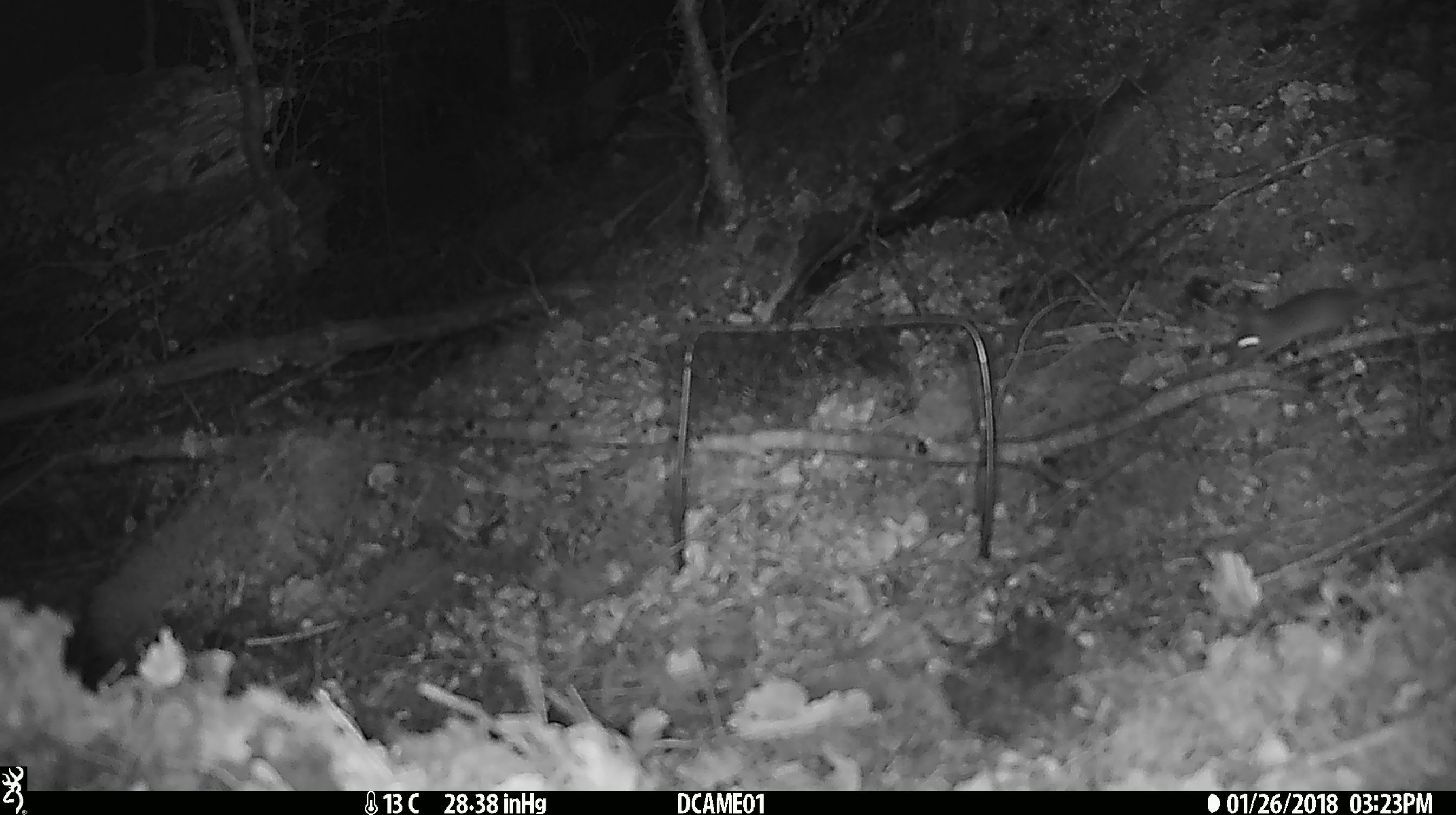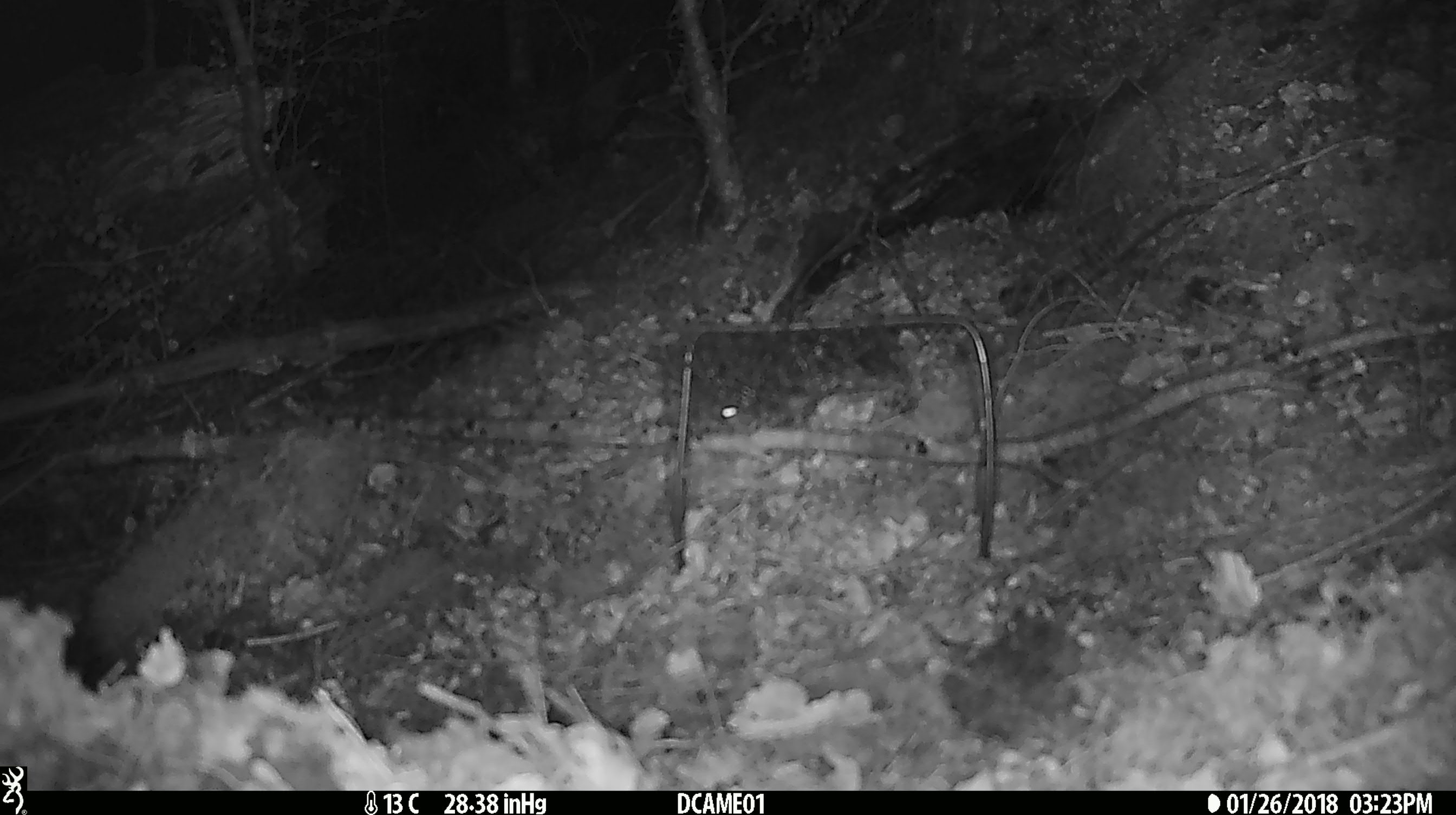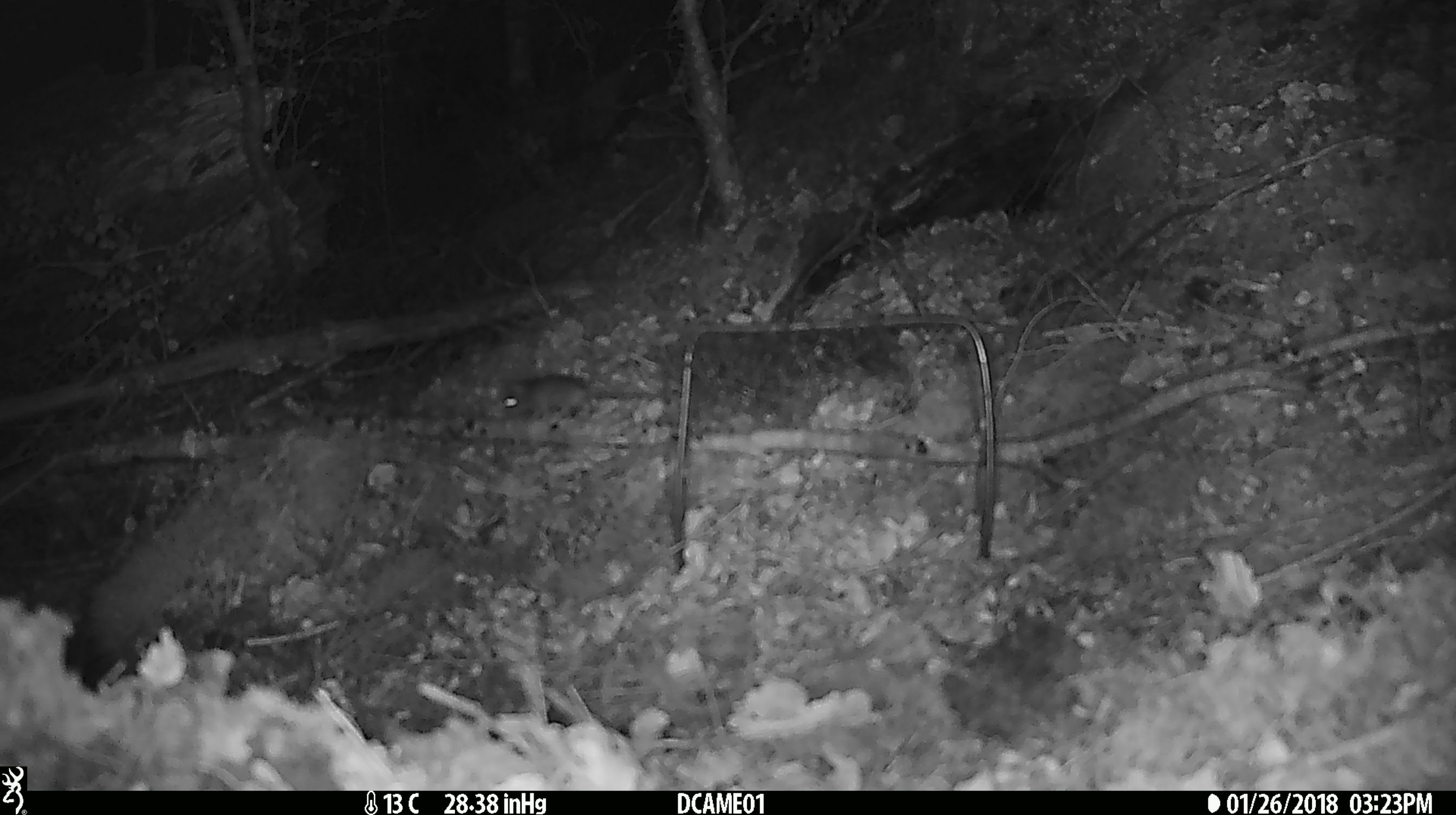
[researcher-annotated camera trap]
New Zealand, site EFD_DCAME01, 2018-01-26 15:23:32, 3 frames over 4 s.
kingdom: Animalia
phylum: Chordata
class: Mammalia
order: Rodentia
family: Muridae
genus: Mus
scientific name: Mus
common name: mouse